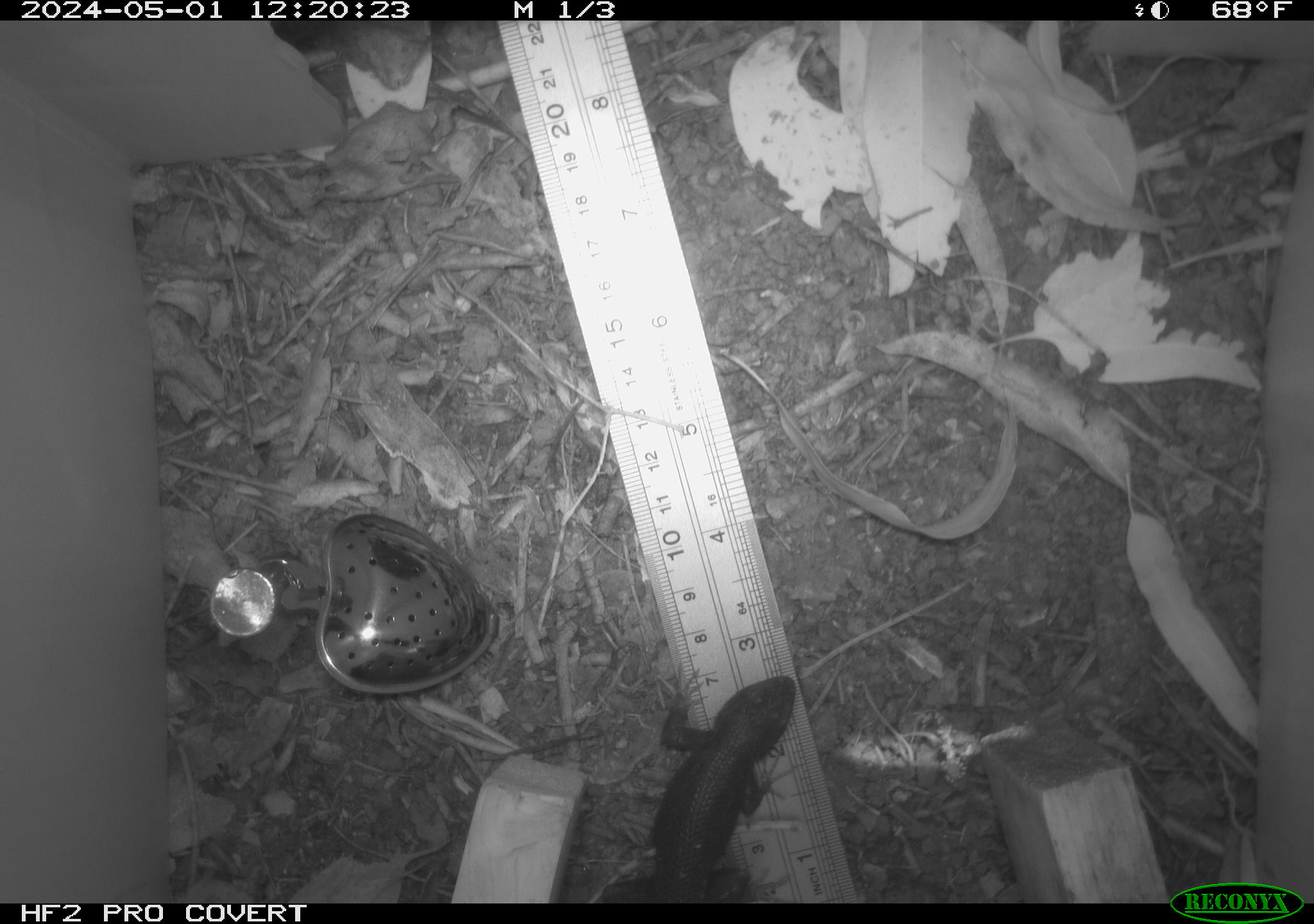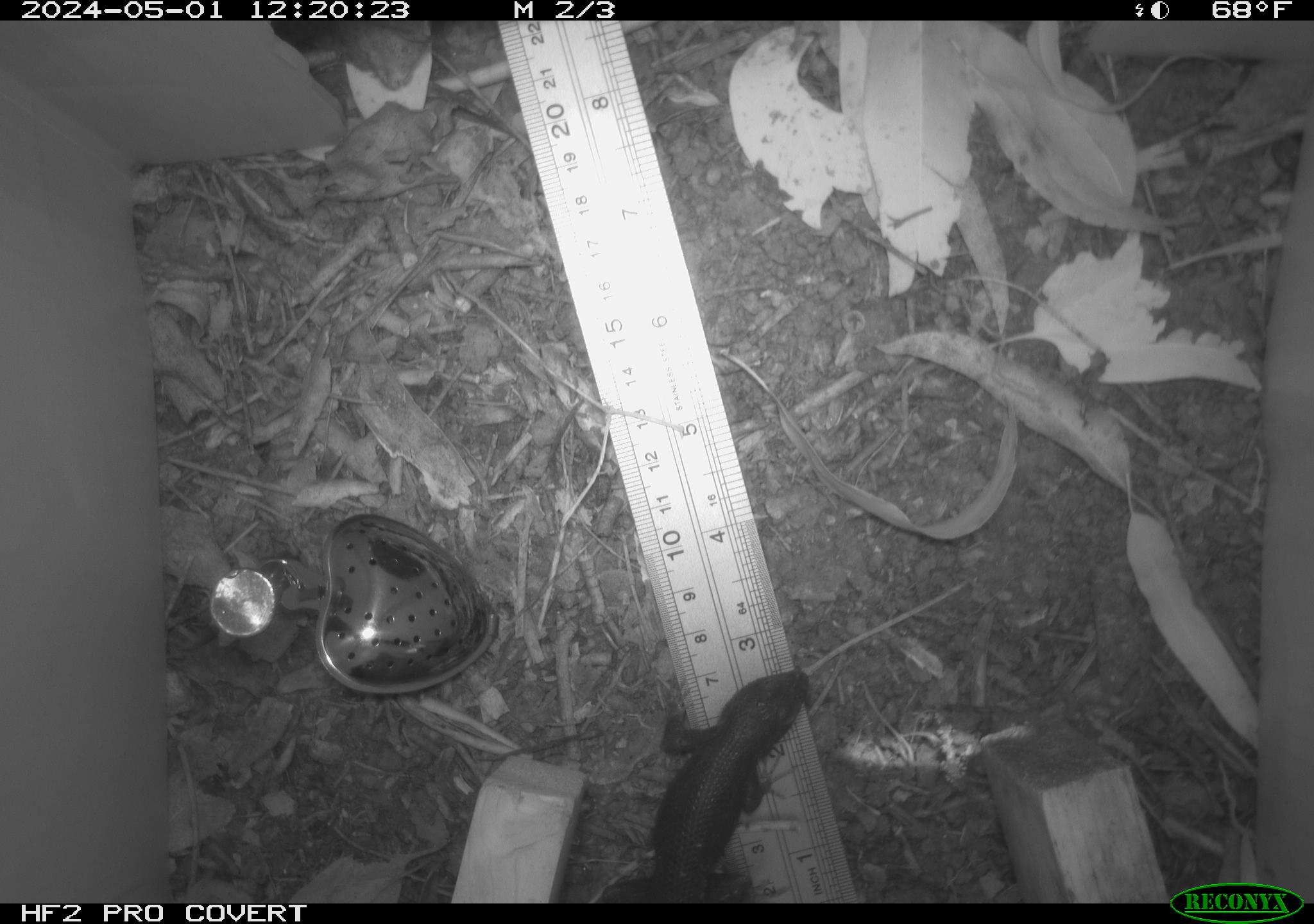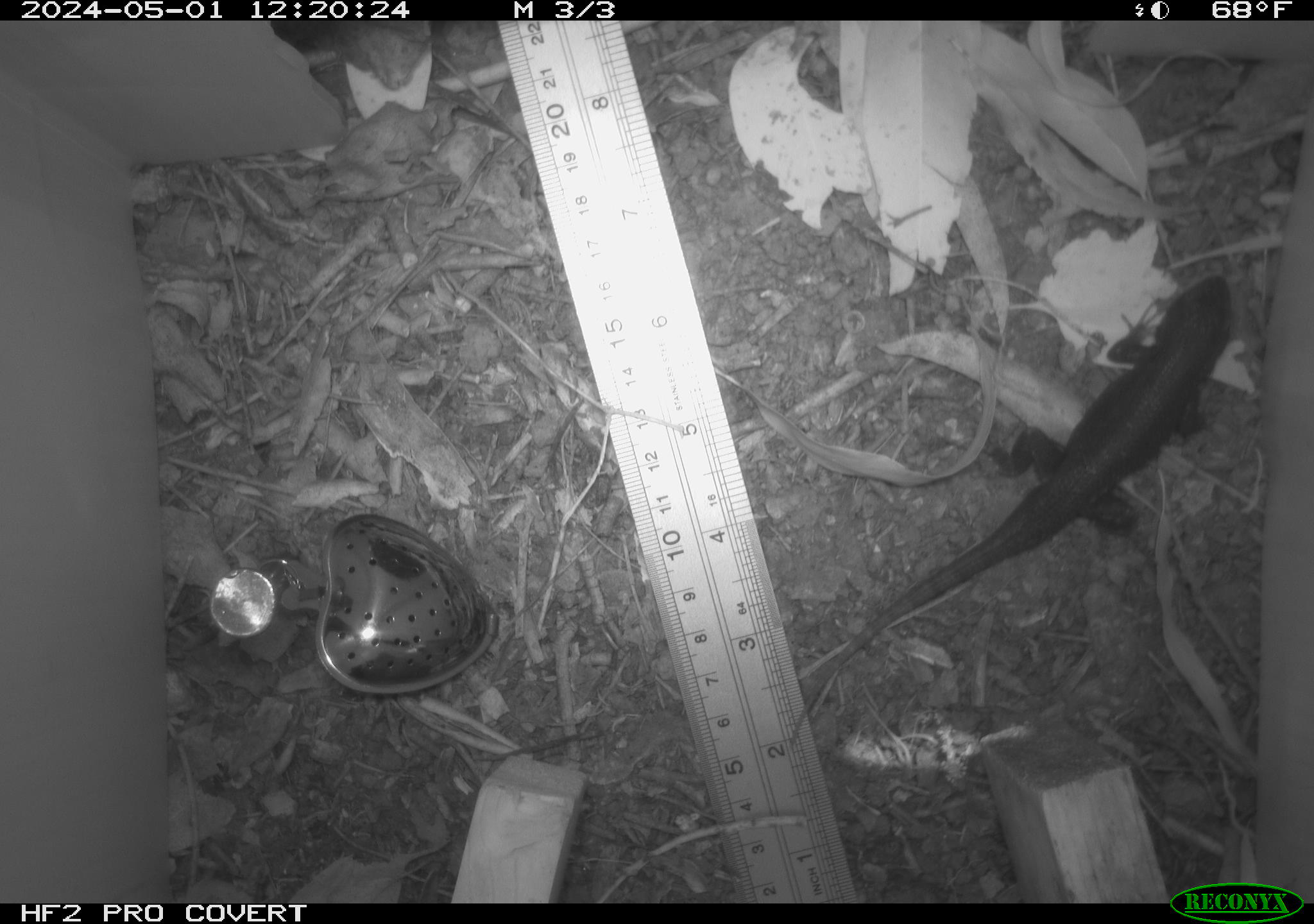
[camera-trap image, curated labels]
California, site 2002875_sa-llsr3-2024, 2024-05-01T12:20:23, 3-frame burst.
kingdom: Animalia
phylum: Chordata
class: Reptilia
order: Squamata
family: Phrynosomatidae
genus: Sceloporus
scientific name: Sceloporus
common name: spiny lizards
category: sceloporus species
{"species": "sceloporus species (spiny lizards) (Sceloporus)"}